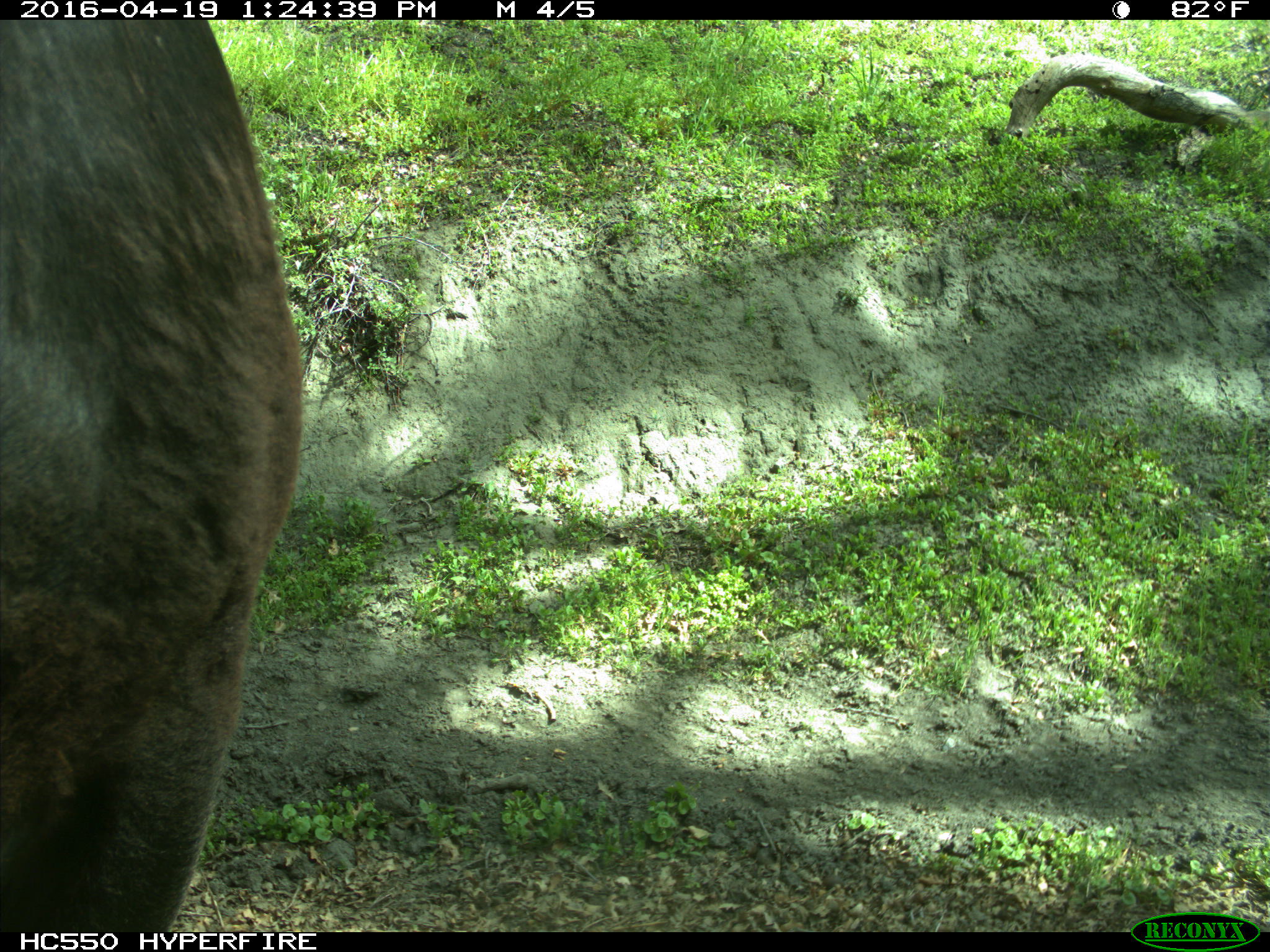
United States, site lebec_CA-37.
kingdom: Animalia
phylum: Chordata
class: Mammalia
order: Artiodactyla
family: Bovidae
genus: Bos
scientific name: Bos taurus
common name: domestic cow